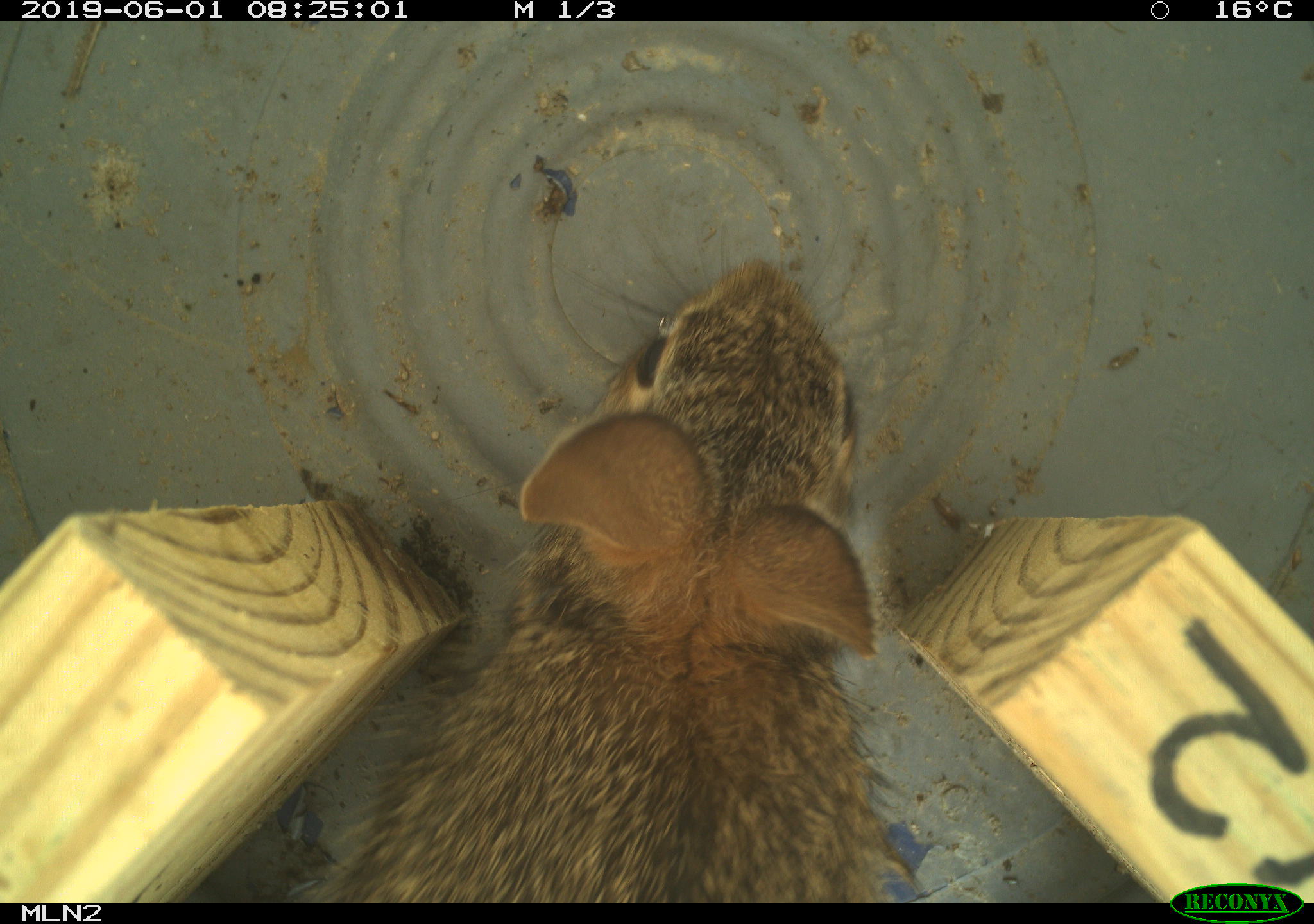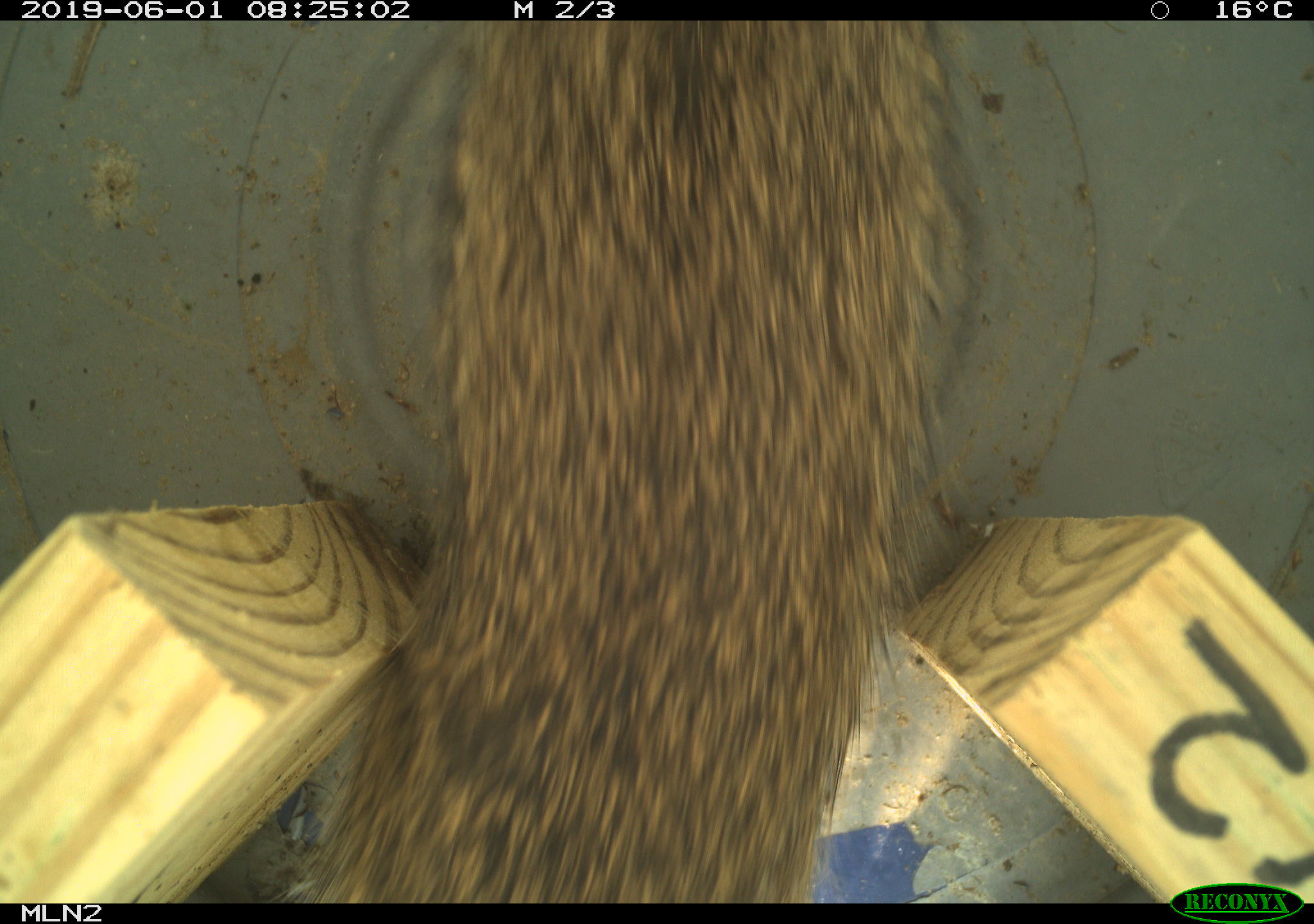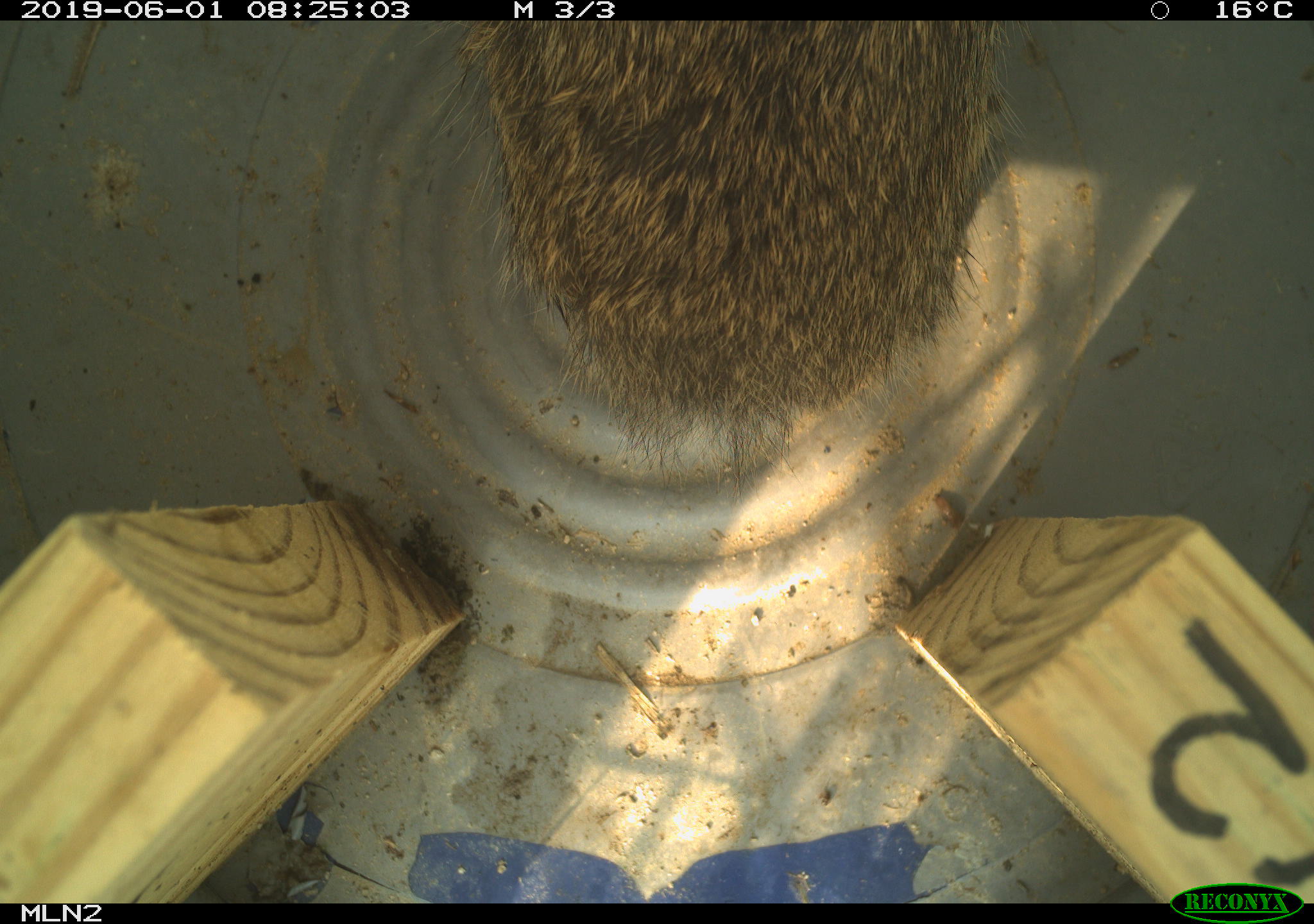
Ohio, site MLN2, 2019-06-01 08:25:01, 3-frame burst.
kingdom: Animalia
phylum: Chordata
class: Mammalia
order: Lagomorpha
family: Leporidae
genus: Sylvilagus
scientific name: Sylvilagus floridanus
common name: eastern cottontail